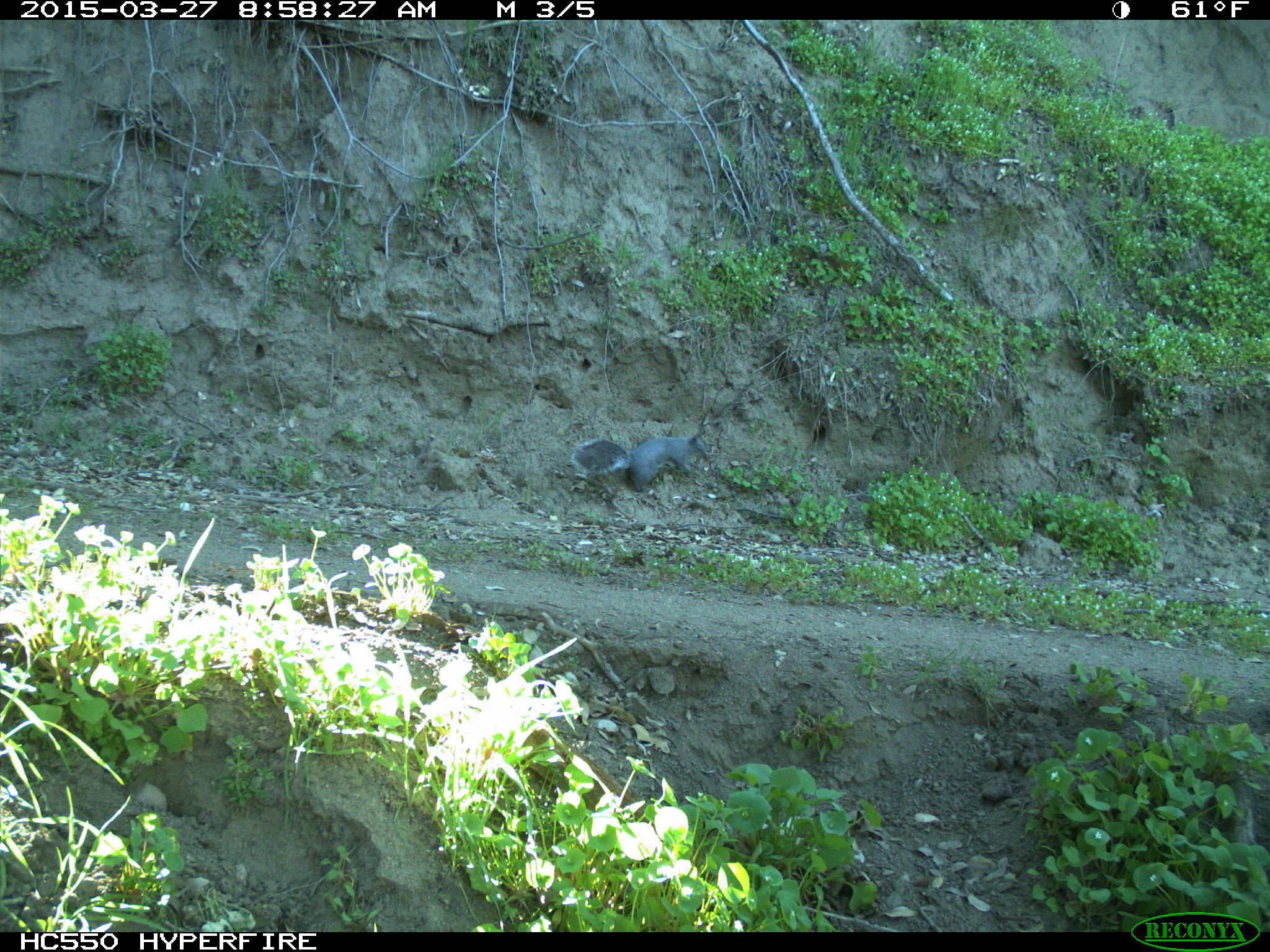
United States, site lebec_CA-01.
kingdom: Animalia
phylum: Chordata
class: Mammalia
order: Rodentia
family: Sciuridae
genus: Sciurus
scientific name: Sciurus carolinensis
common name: eastern gray squirrel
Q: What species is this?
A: Sciurus carolinensis (eastern gray squirrel).